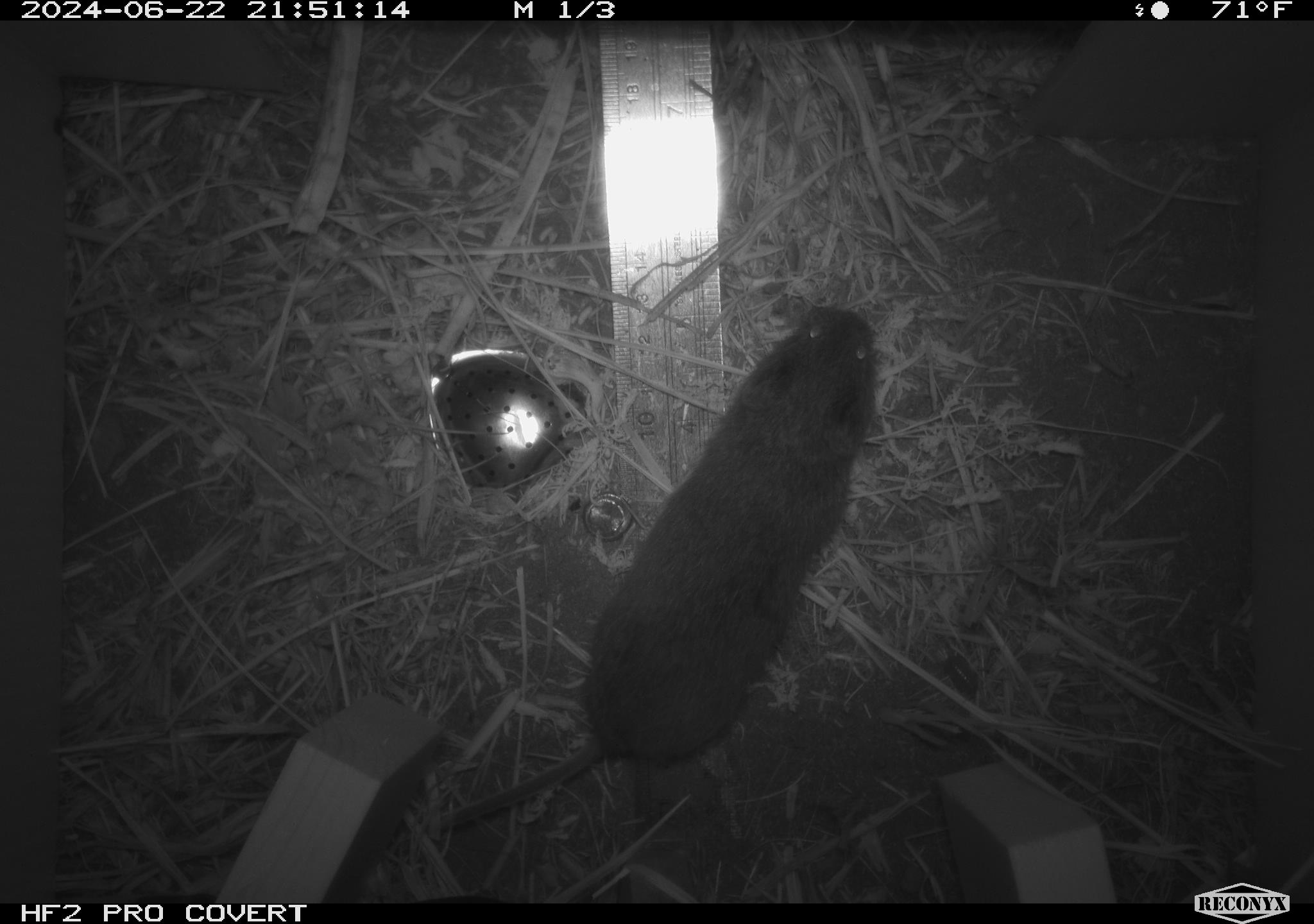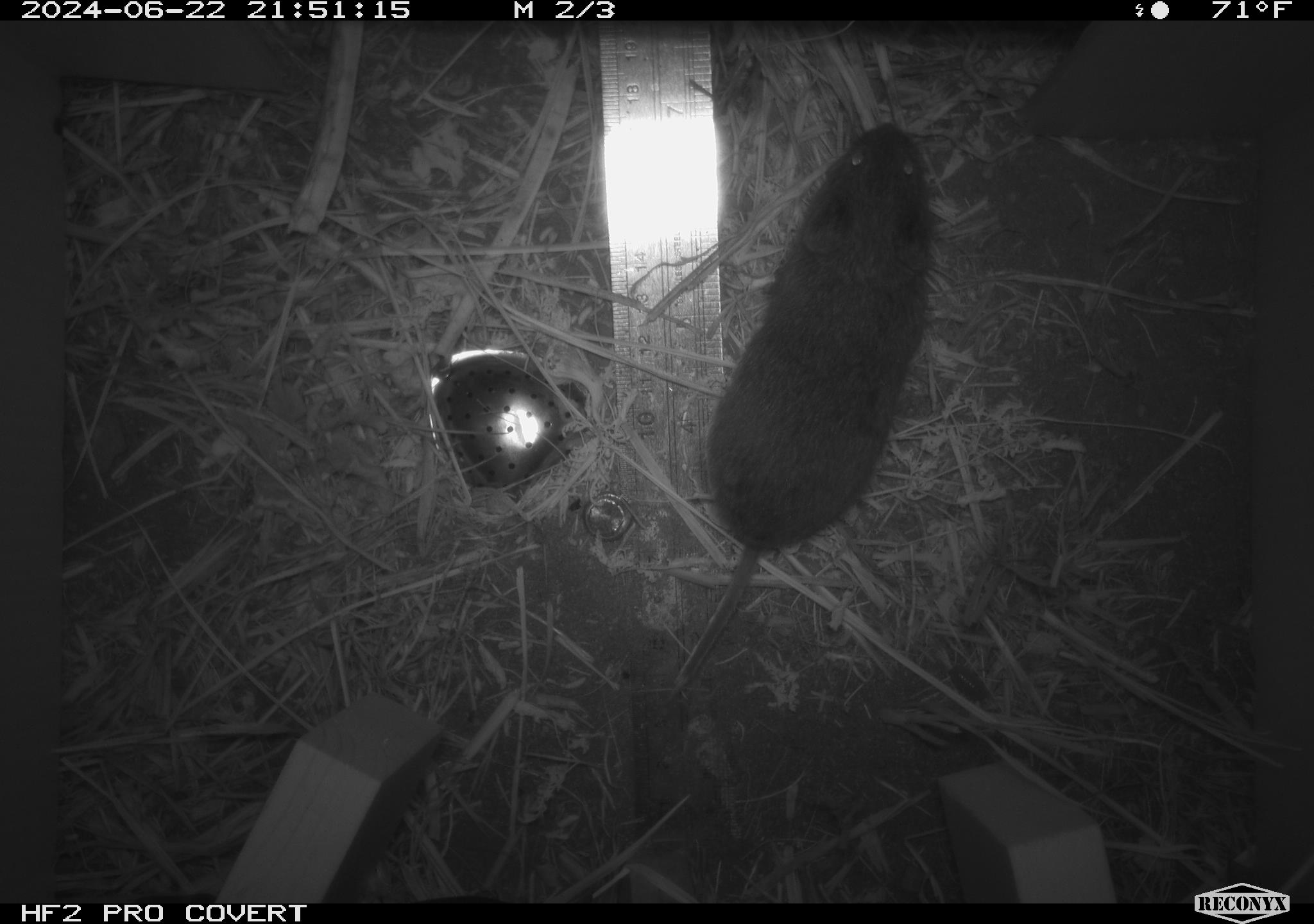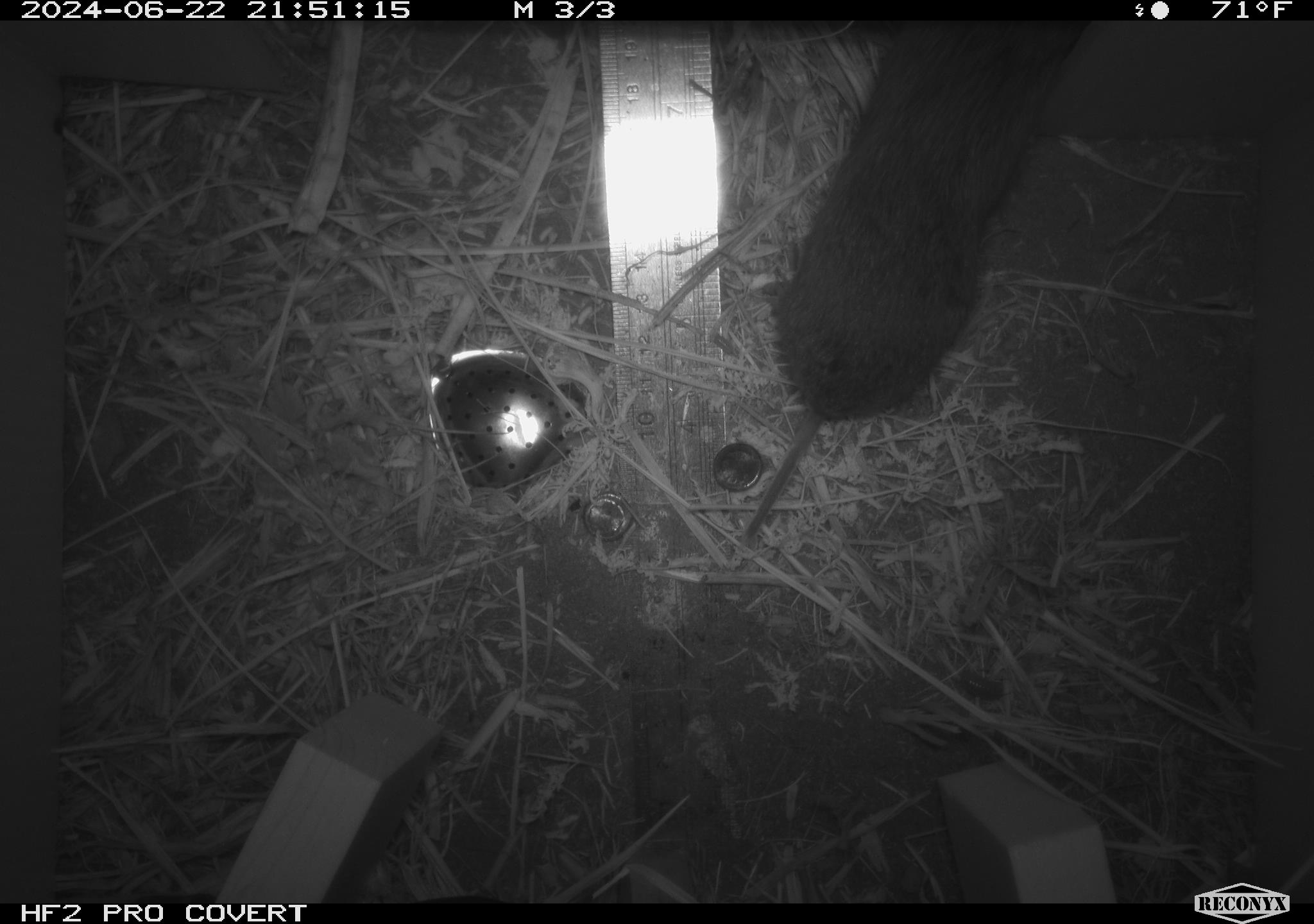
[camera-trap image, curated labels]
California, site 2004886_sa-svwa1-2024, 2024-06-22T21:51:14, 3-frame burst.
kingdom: Animalia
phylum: Chordata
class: Mammalia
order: Rodentia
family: Cricetidae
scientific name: Arvicolinae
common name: voles, lemmings, and muskrats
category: arvicolinae subfamily